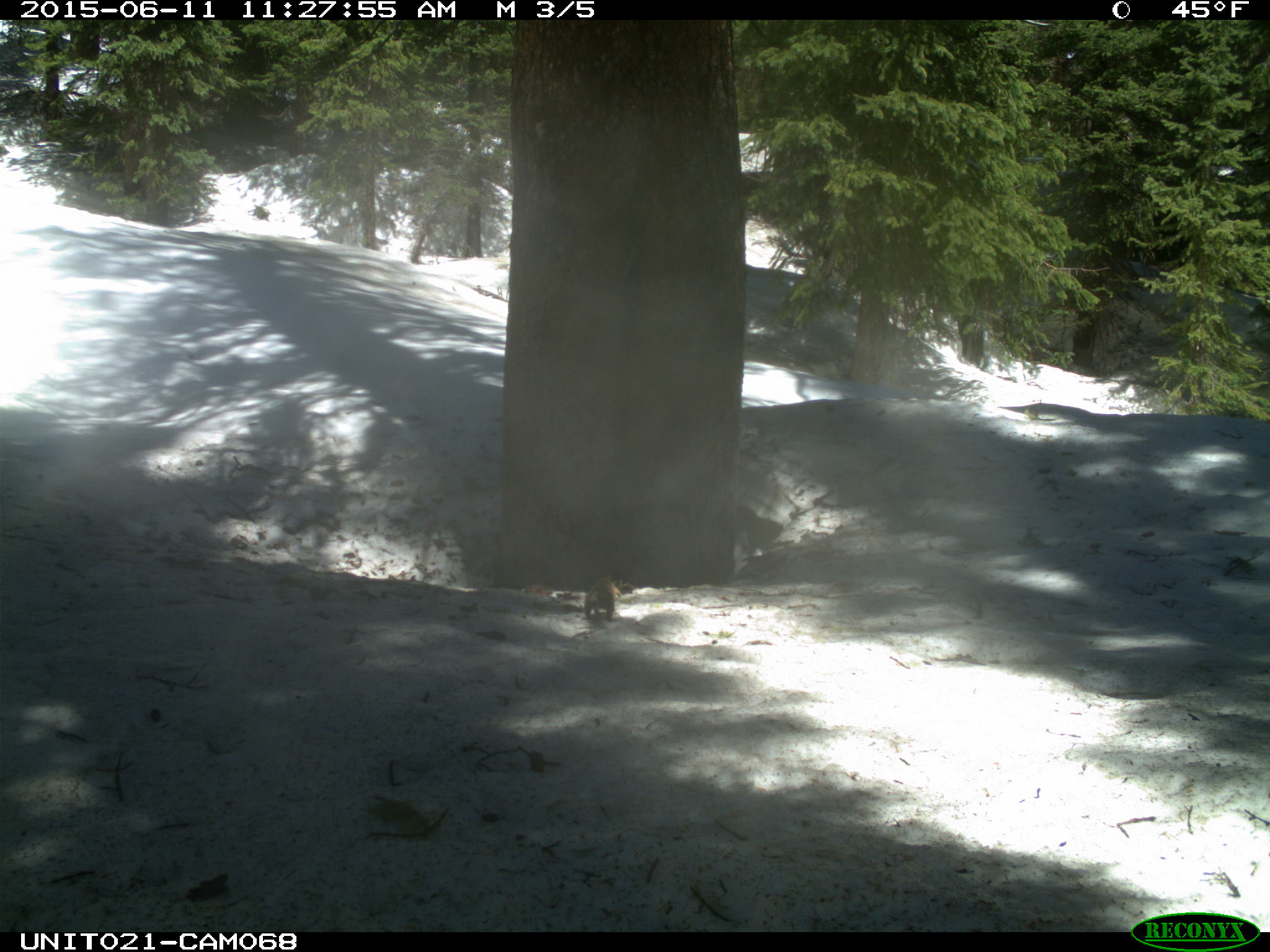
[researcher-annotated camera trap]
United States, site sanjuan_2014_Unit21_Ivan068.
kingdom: Animalia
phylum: Chordata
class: Mammalia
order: Rodentia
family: Sciuridae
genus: Tamiasciurus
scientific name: Tamiasciurus hudsonicus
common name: american red squirrel